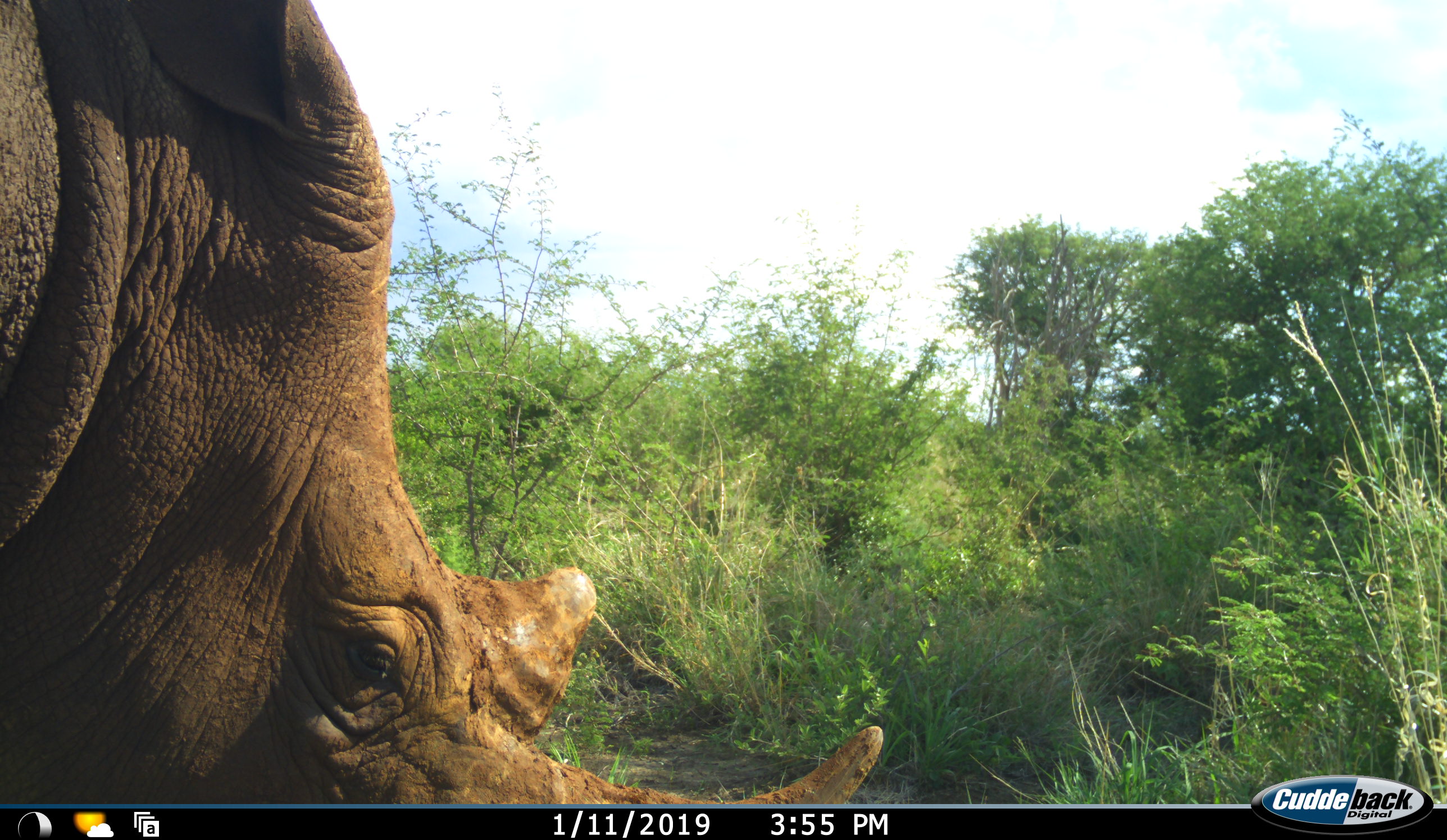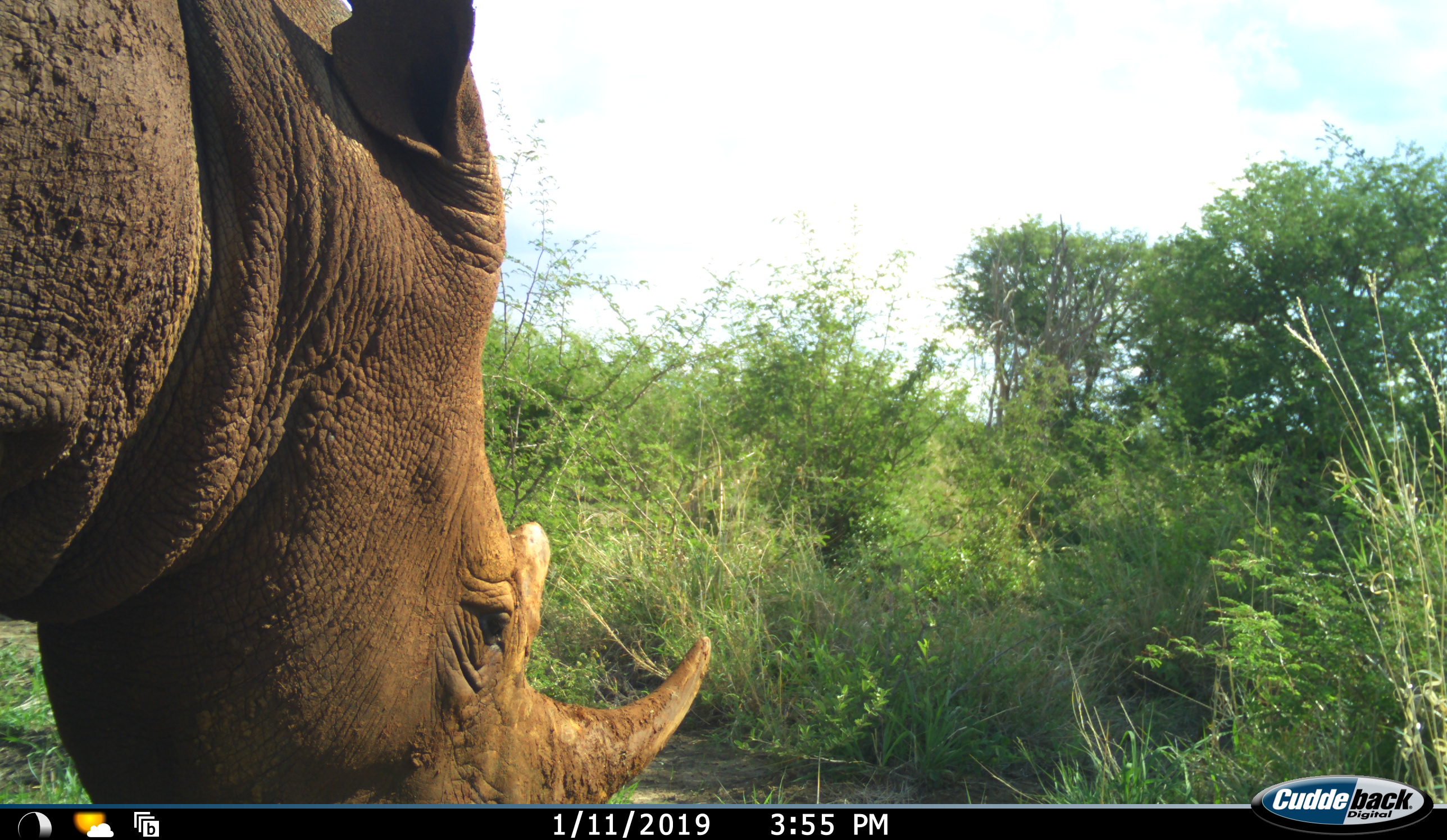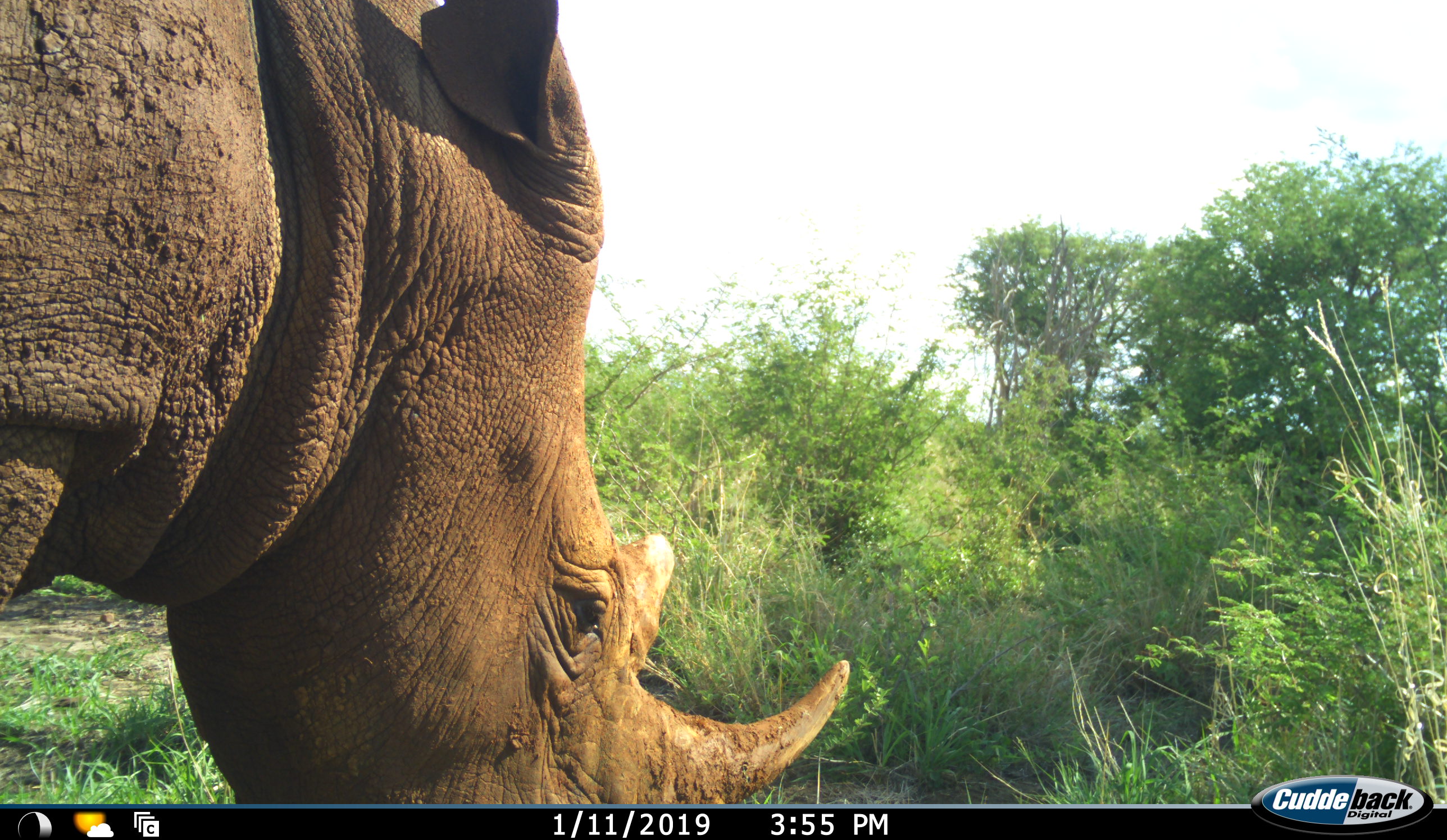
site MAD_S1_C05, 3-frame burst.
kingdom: Animalia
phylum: Chordata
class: Mammalia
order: Perissodactyla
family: Rhinocerotidae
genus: Ceratotherium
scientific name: Ceratotherium simum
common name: white rhinoceros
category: rhinoceroswhite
Rhinoceroswhite (white rhinoceros) (Ceratotherium simum), count 1. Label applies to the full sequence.